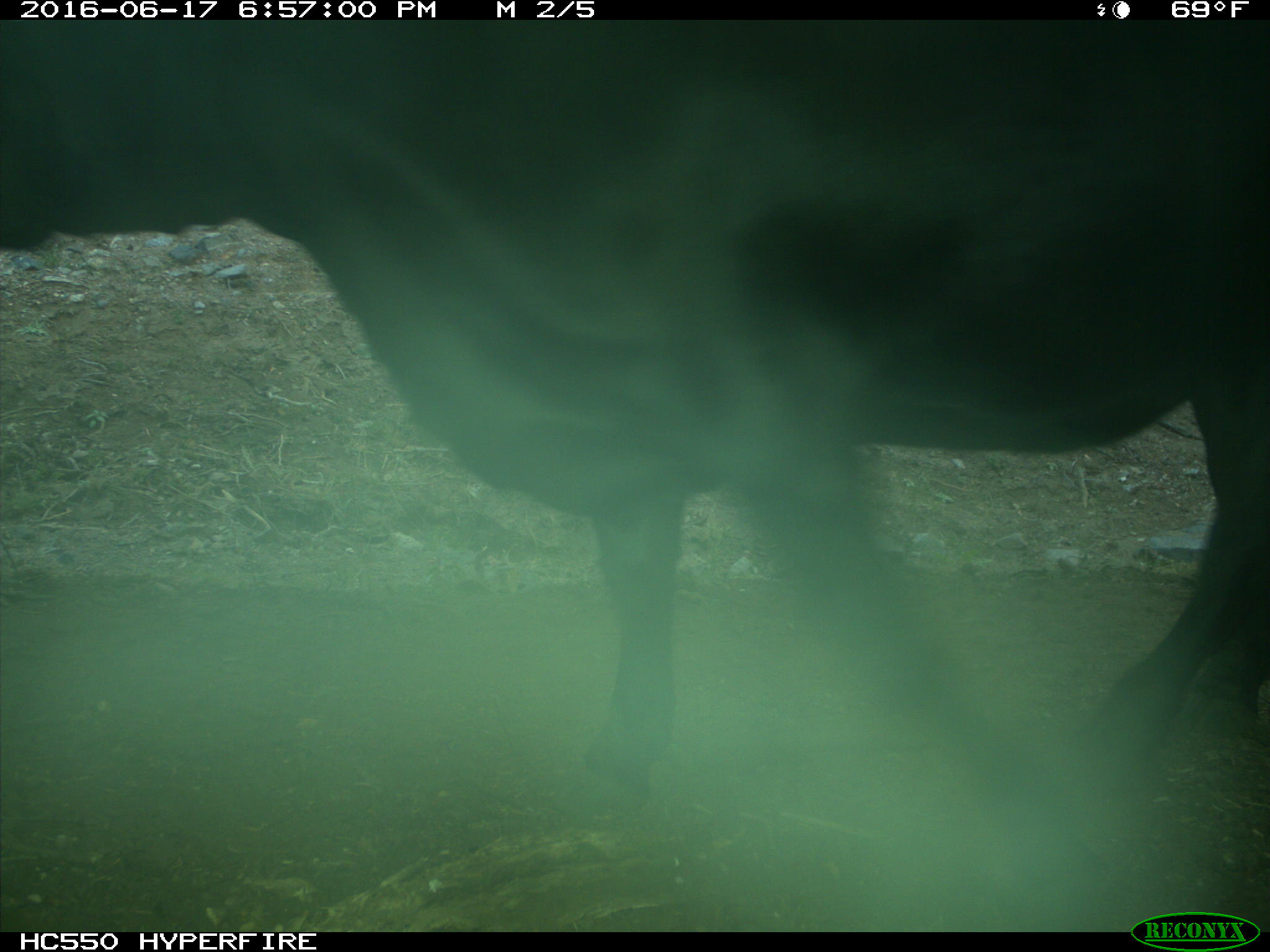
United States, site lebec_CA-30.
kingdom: Animalia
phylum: Chordata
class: Mammalia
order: Artiodactyla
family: Bovidae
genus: Bos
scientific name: Bos taurus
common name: domestic cow